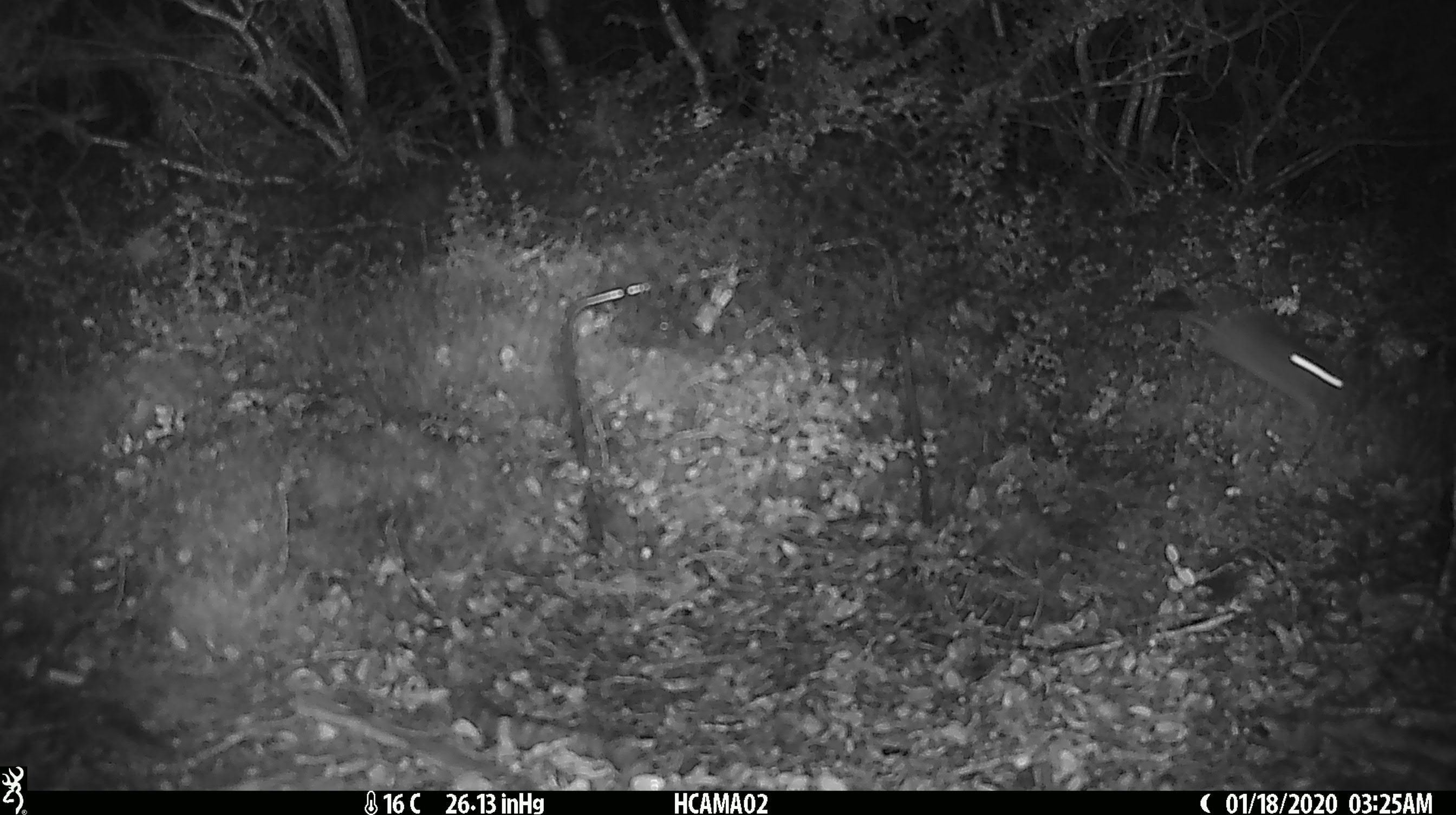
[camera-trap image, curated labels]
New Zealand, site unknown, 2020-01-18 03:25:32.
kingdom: Animalia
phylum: Chordata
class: Mammalia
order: Rodentia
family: Muridae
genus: Mus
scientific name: Mus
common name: mouse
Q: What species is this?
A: Mouse (Mus).